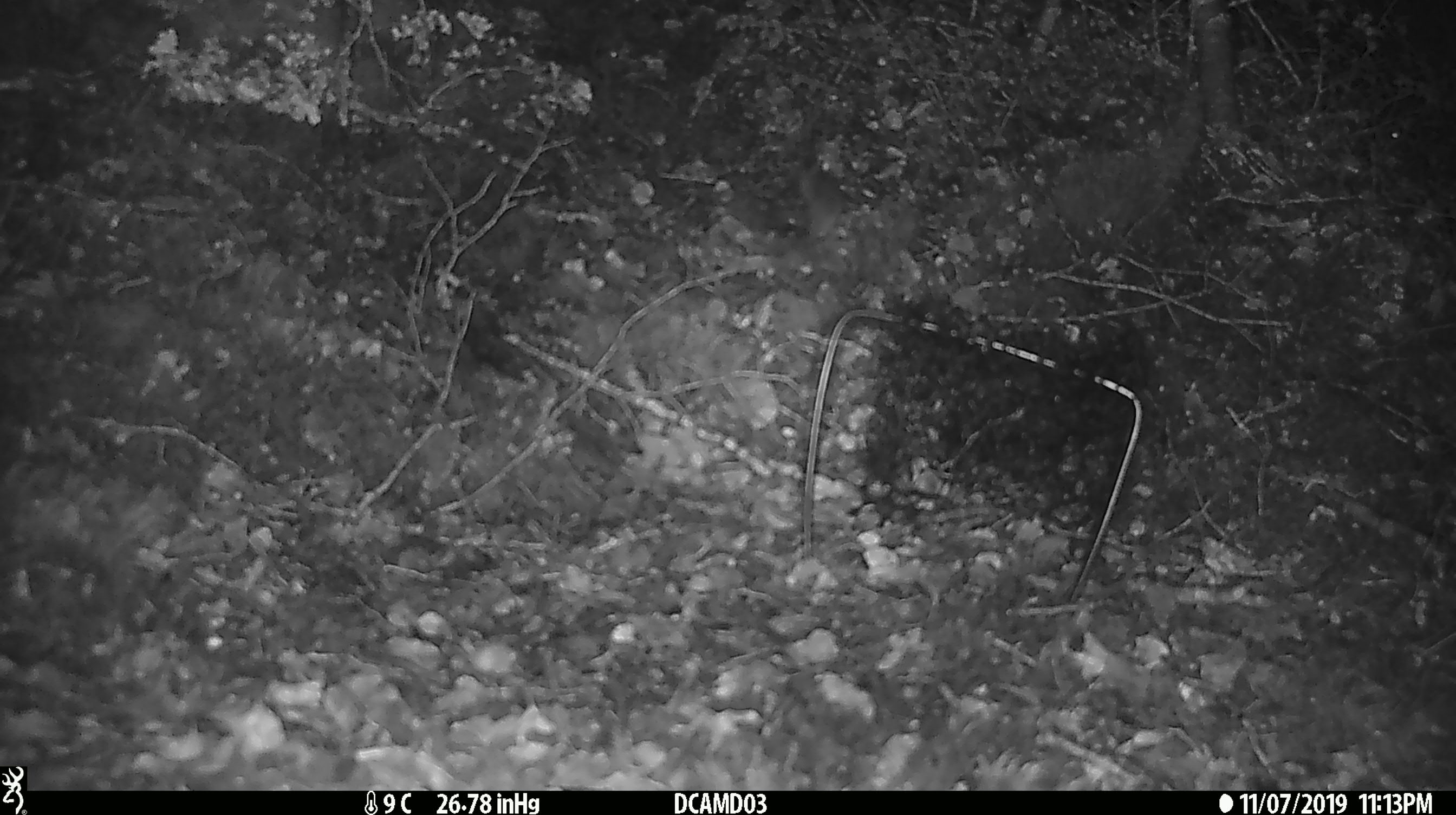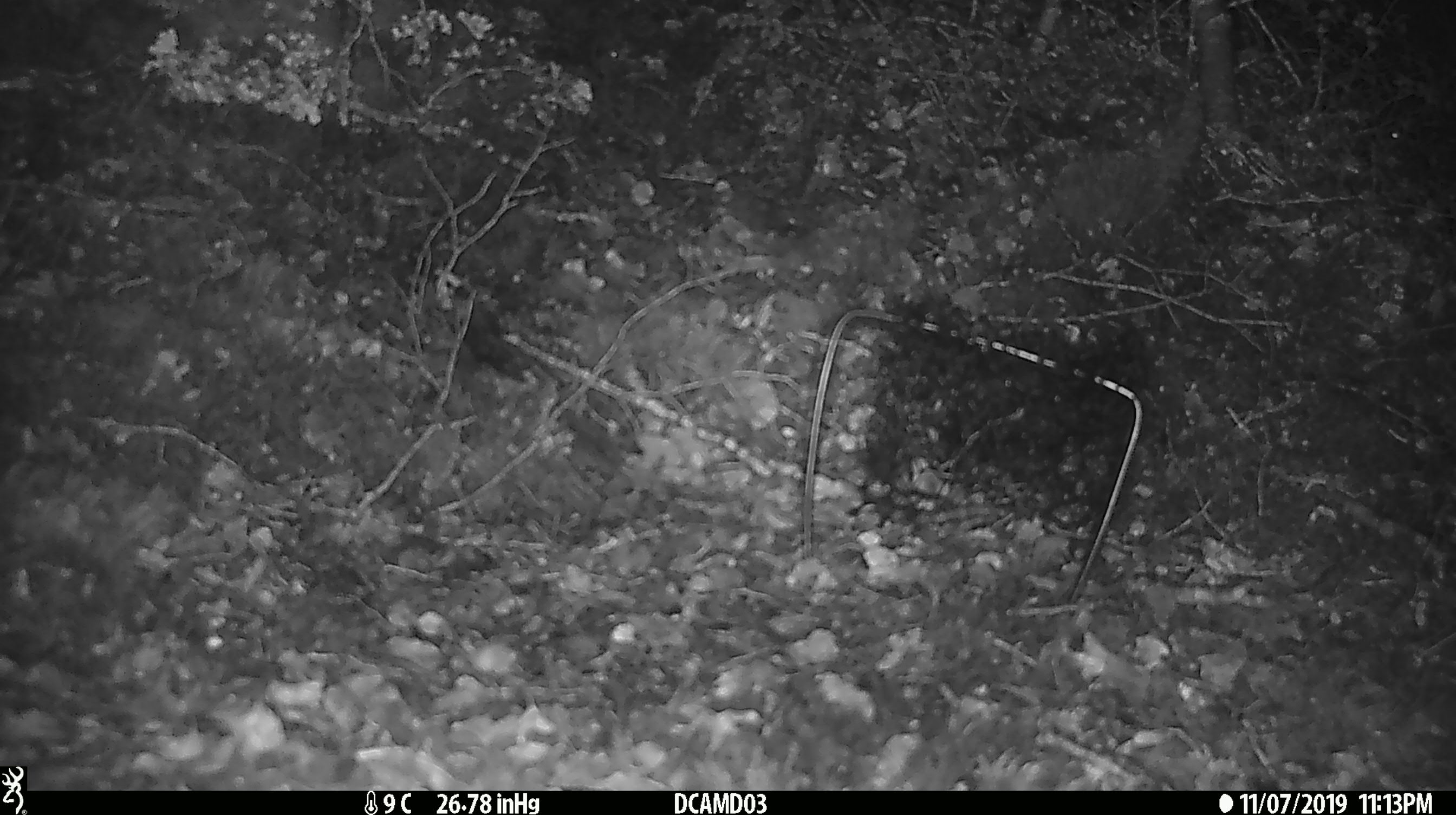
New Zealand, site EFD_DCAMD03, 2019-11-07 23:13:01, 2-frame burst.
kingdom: Animalia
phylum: Chordata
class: Mammalia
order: Rodentia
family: Muridae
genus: Mus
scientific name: Mus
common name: mouse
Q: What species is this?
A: Mouse (Mus).